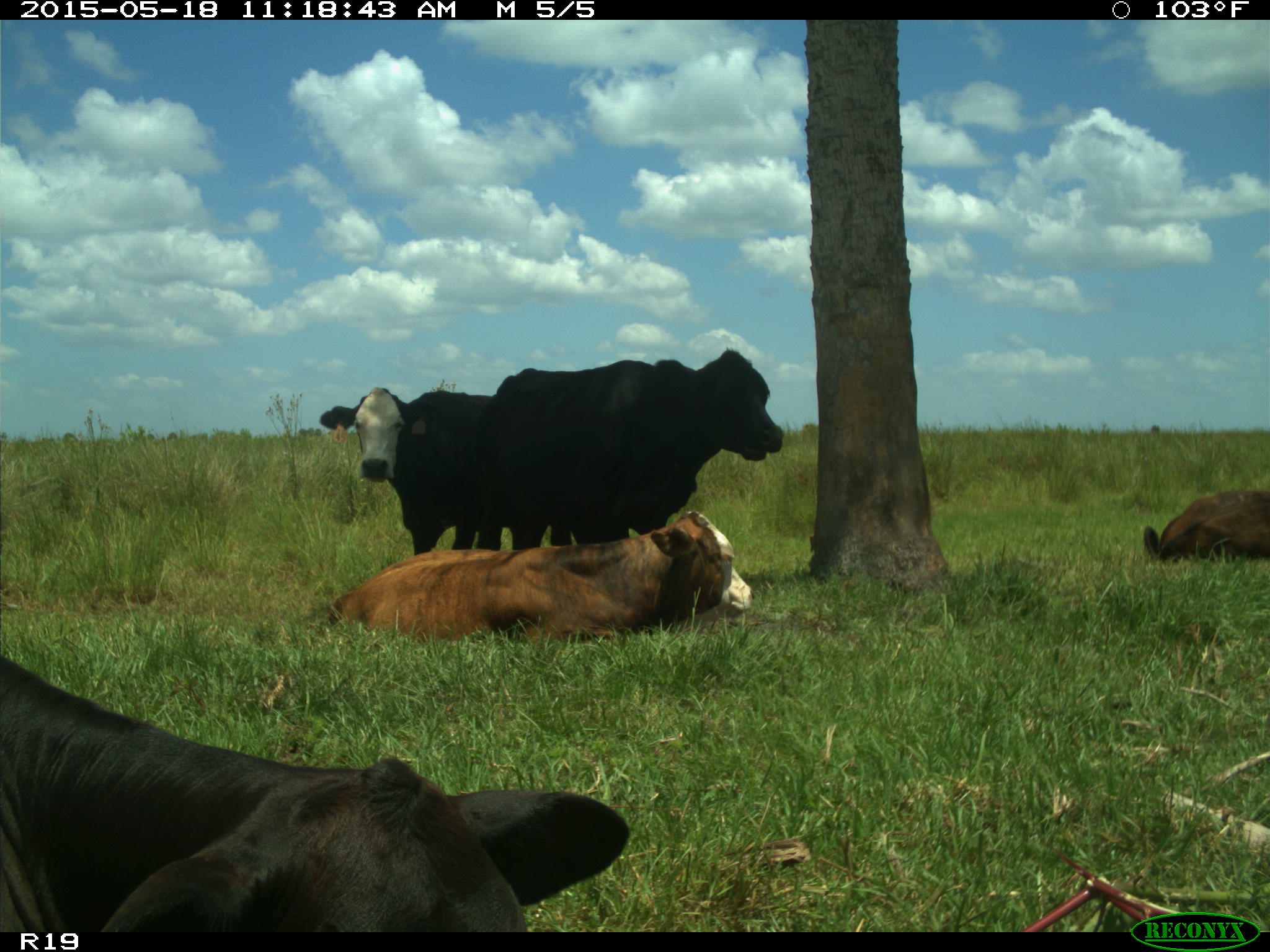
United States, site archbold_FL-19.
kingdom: Animalia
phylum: Chordata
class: Mammalia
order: Artiodactyla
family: Bovidae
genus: Bos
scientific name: Bos taurus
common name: domestic cow